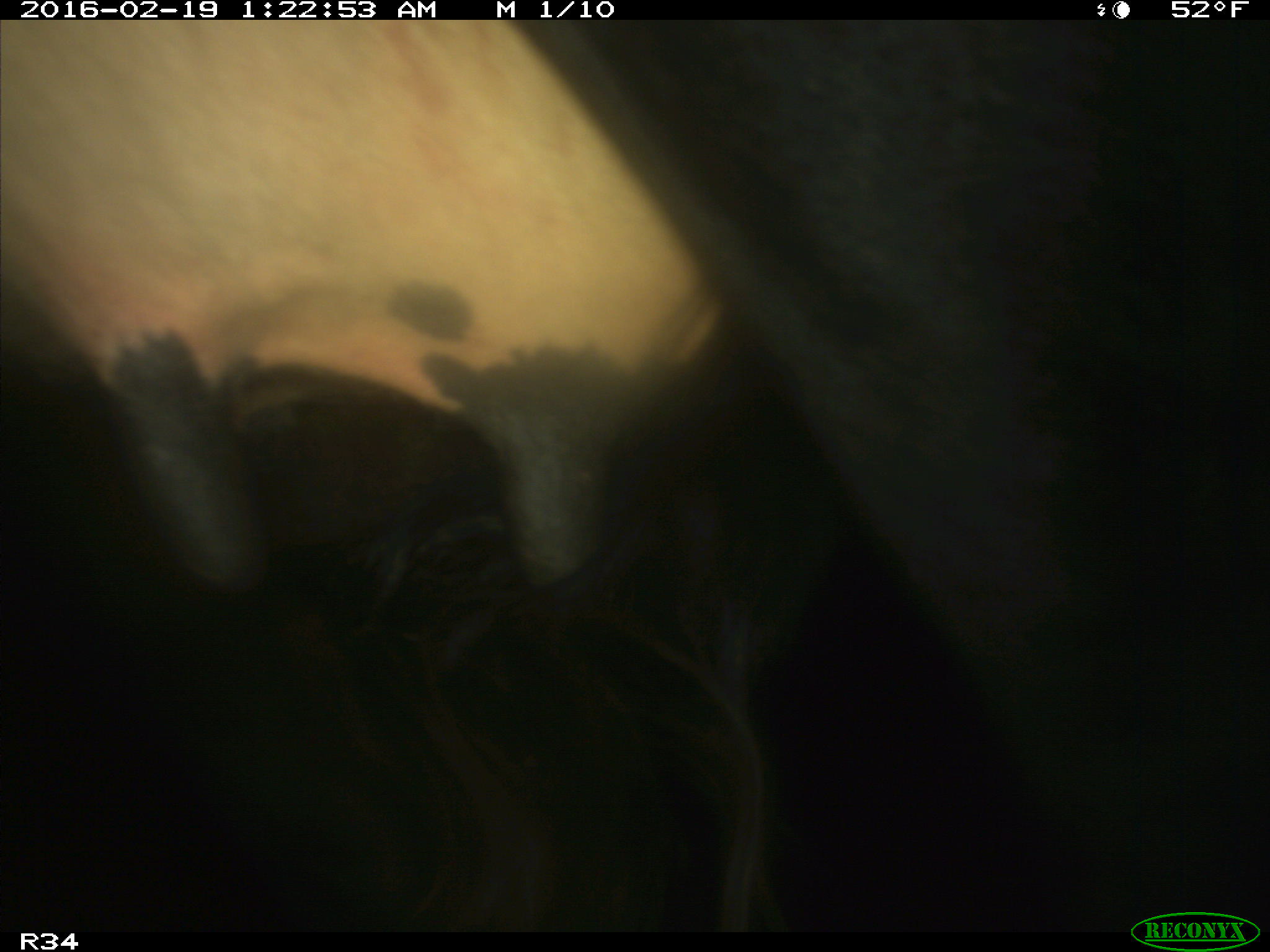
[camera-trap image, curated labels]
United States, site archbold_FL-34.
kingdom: Animalia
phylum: Chordata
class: Mammalia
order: Artiodactyla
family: Bovidae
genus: Bos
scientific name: Bos taurus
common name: domestic cow